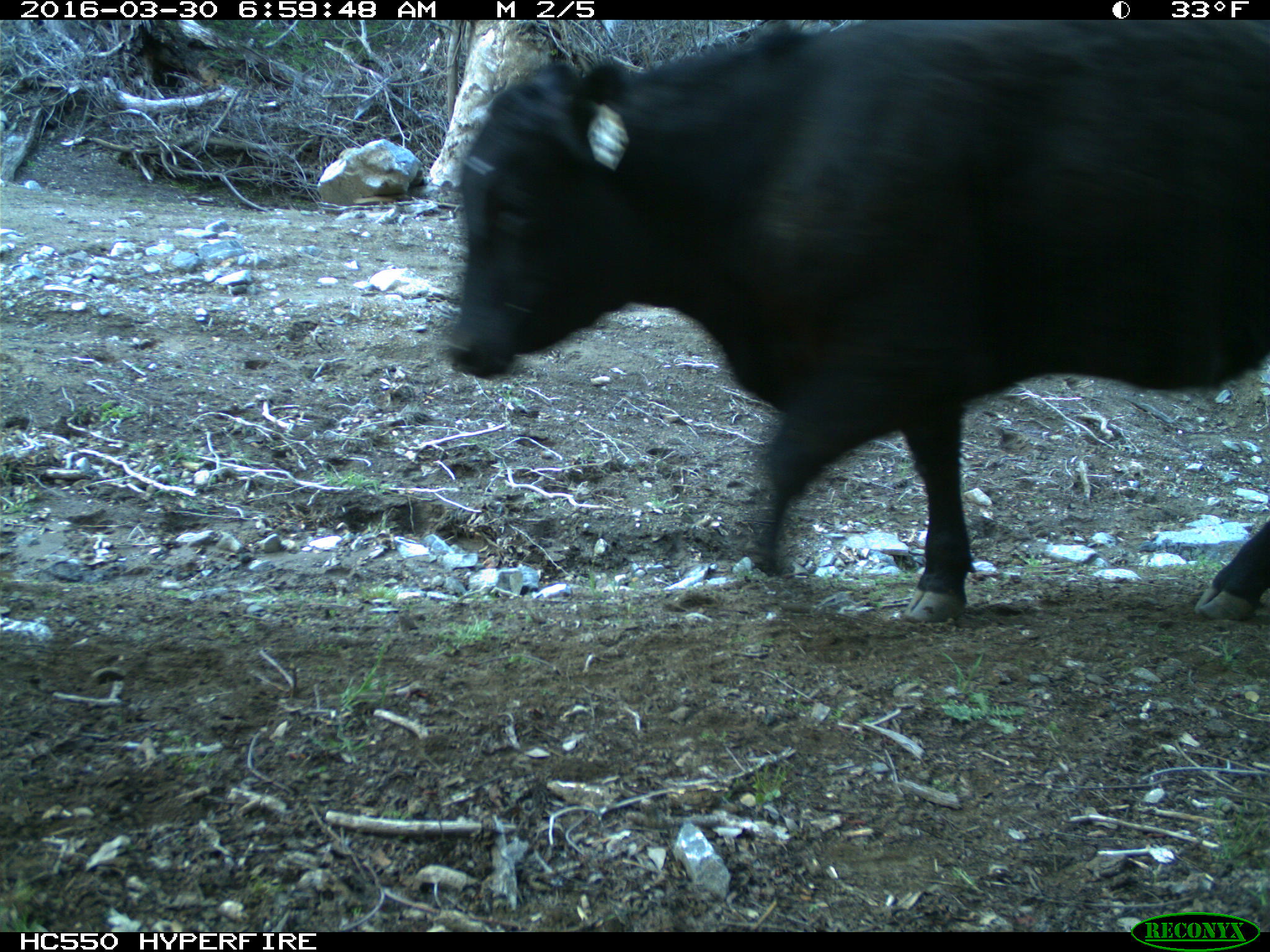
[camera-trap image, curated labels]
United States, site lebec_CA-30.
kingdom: Animalia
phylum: Chordata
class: Mammalia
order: Artiodactyla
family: Bovidae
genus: Bos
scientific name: Bos taurus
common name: domestic cow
Bos taurus (domestic cow).